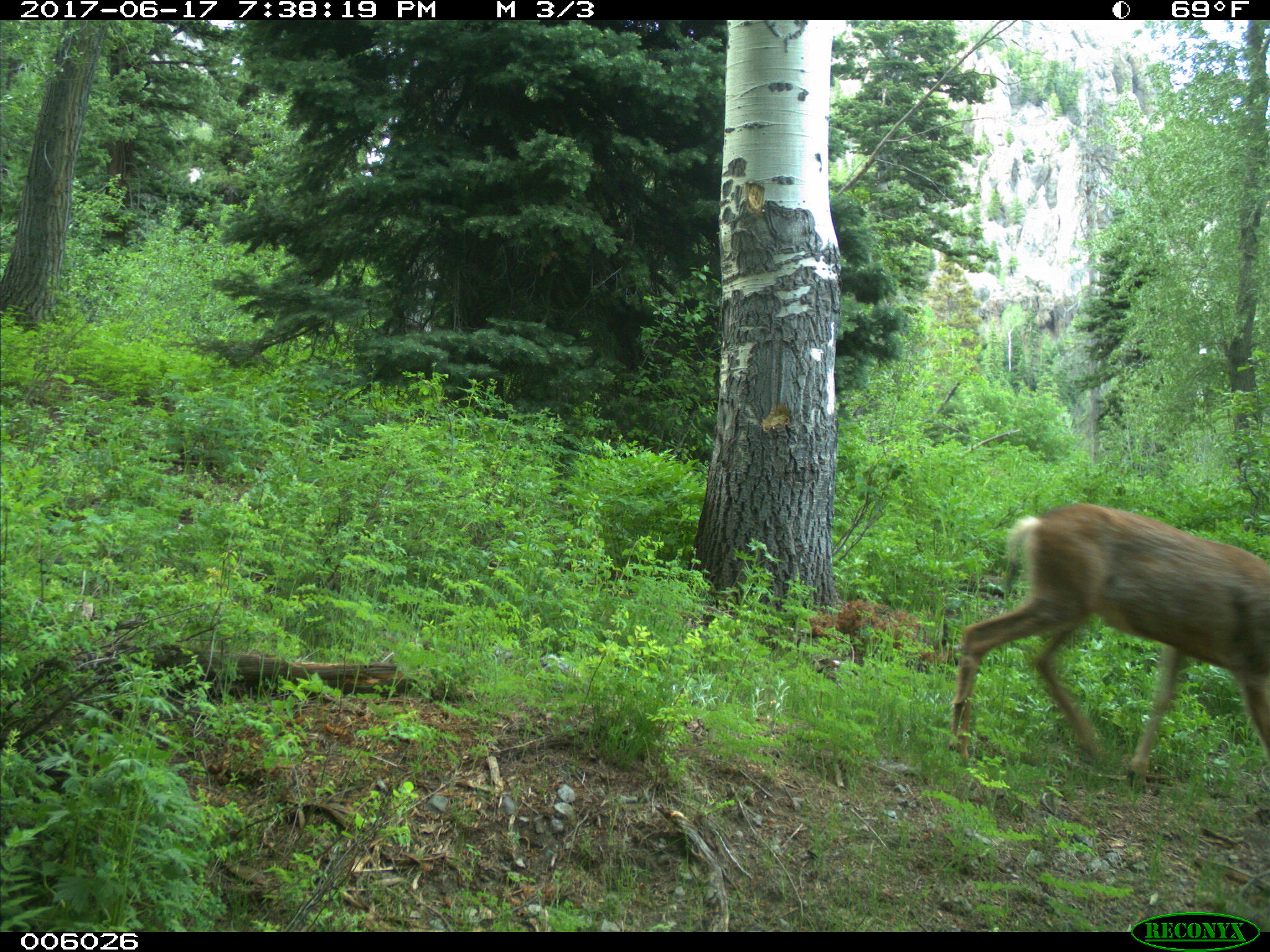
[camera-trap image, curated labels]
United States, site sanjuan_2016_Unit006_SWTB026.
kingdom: Animalia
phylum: Chordata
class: Mammalia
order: Artiodactyla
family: Cervidae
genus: Odocoileus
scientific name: Odocoileus hemionus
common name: mule deer